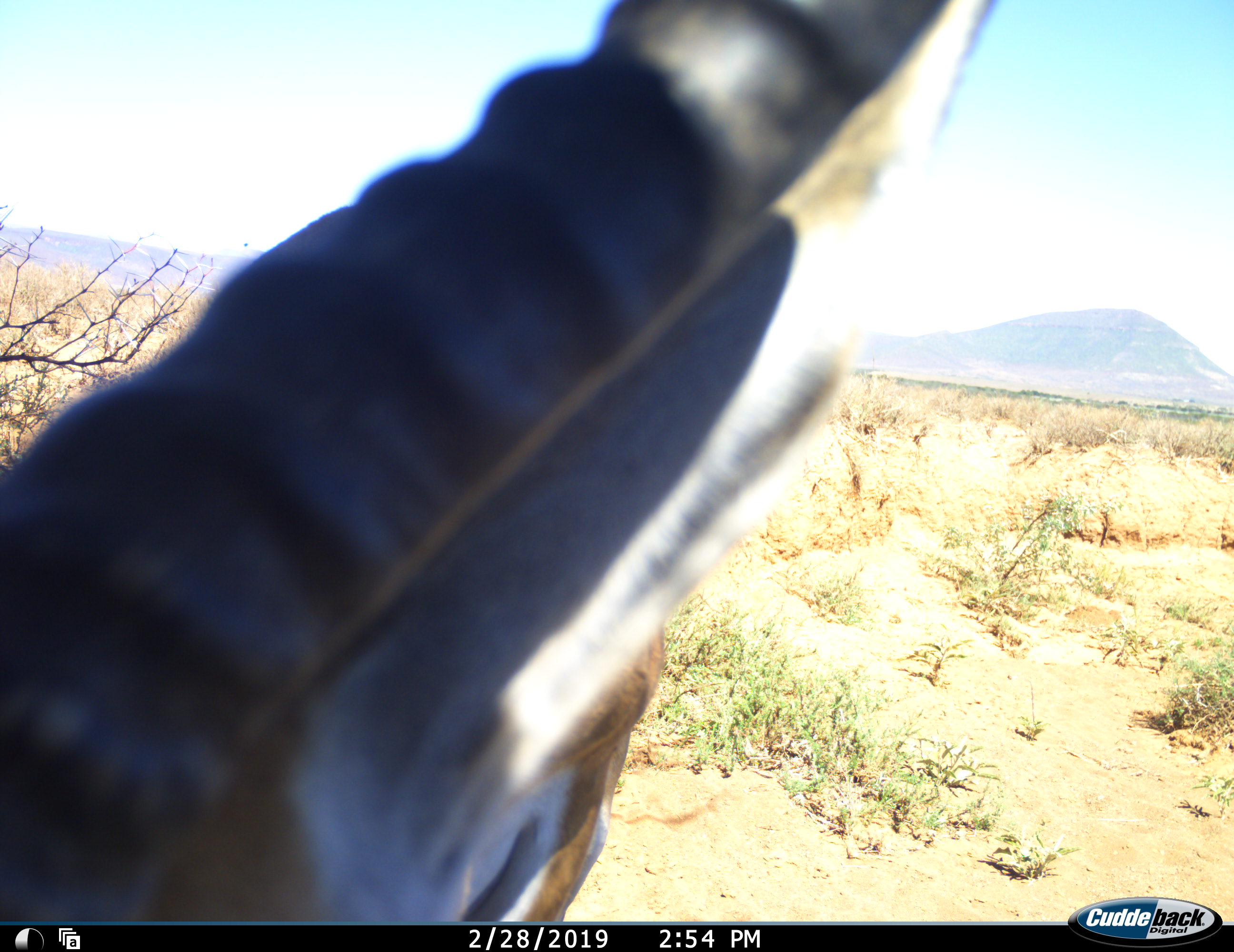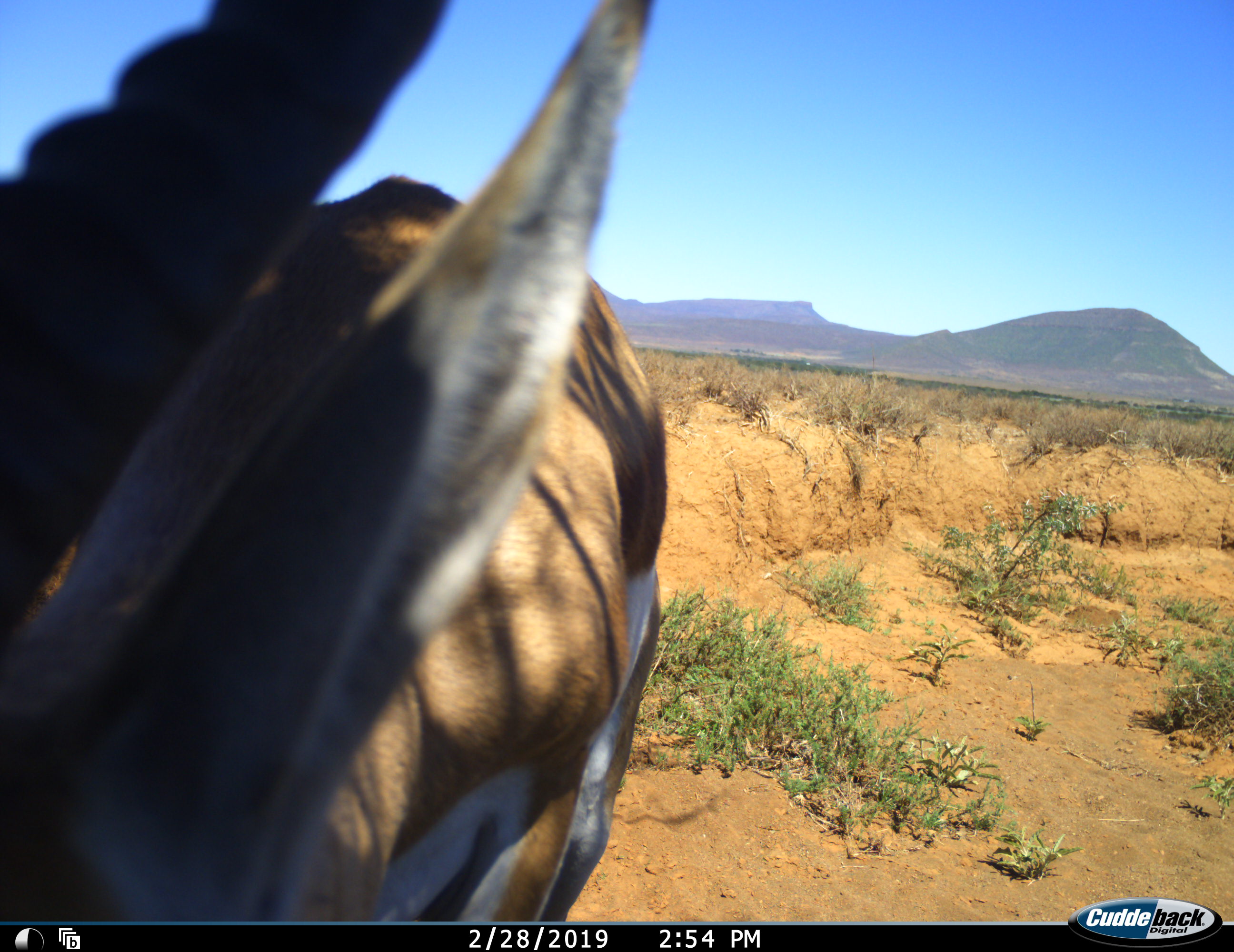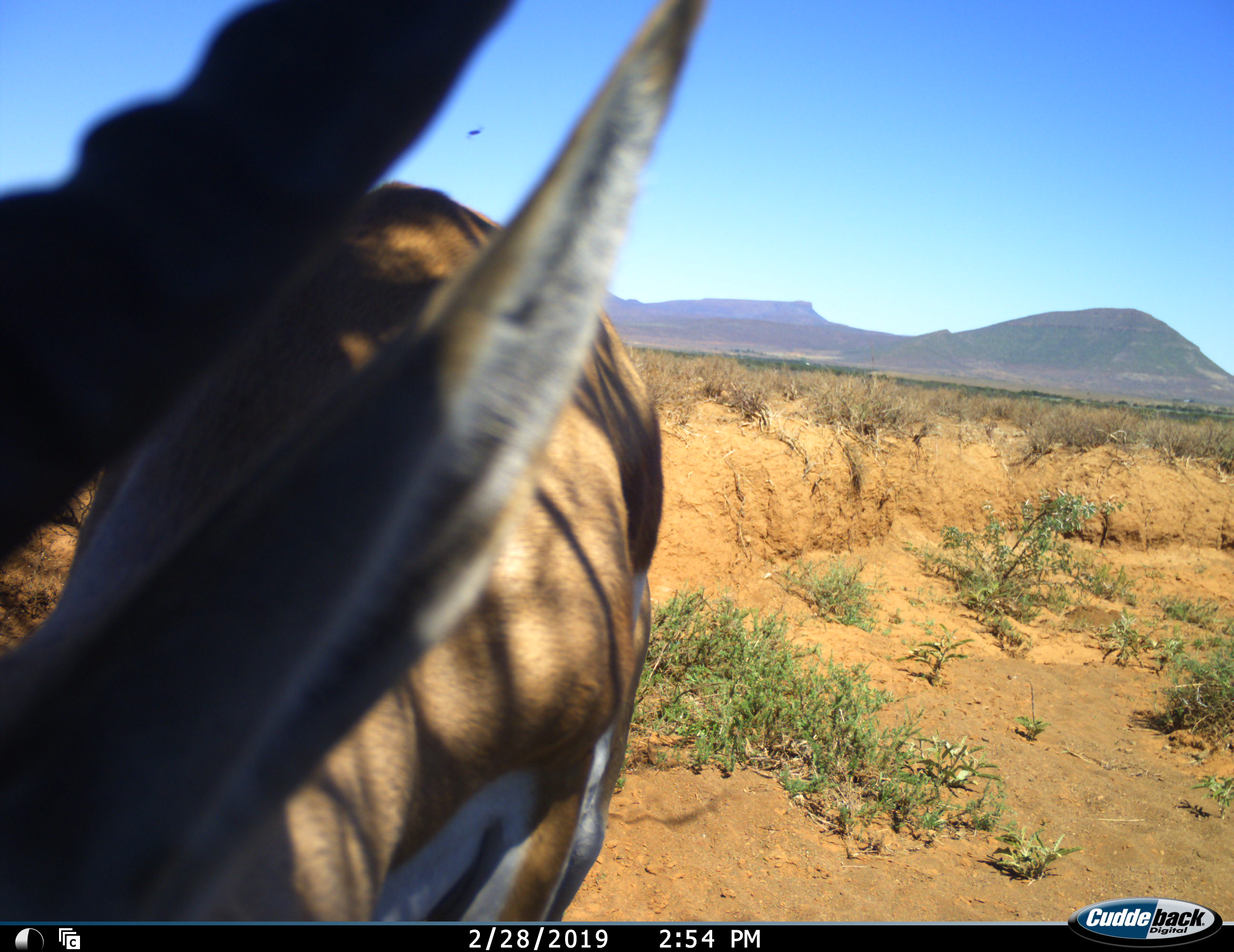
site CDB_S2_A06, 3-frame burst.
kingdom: Animalia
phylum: Chordata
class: Mammalia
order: Artiodactyla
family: Bovidae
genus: Antidorcas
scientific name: Antidorcas marsupialis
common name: springbok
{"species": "springbok (Antidorcas marsupialis)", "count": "1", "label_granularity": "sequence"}